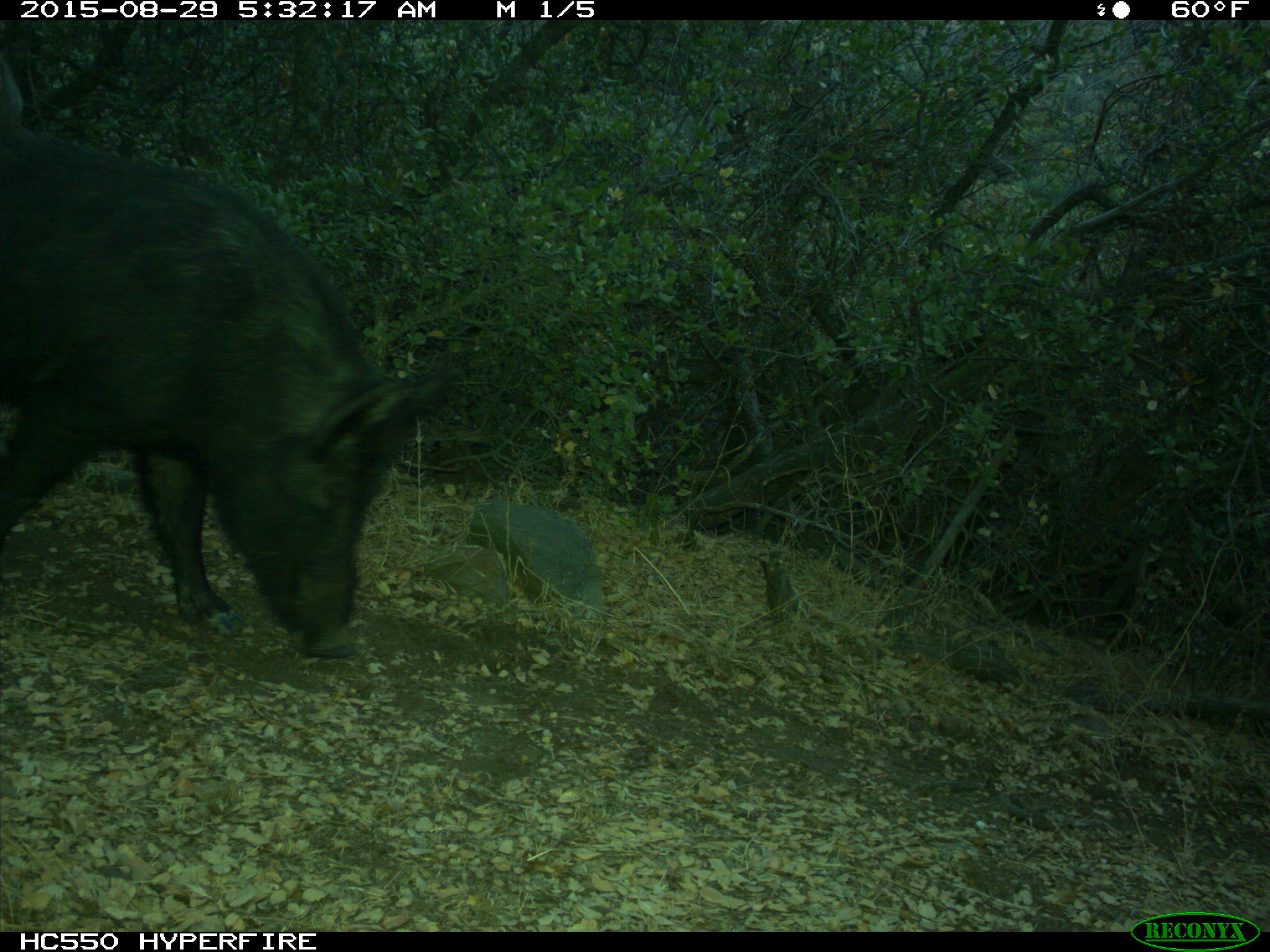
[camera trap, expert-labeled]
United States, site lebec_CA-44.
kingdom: Animalia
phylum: Chordata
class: Mammalia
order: Artiodactyla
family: Suidae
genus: Sus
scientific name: Sus scrofa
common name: wild boar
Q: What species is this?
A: Sus scrofa (wild boar).